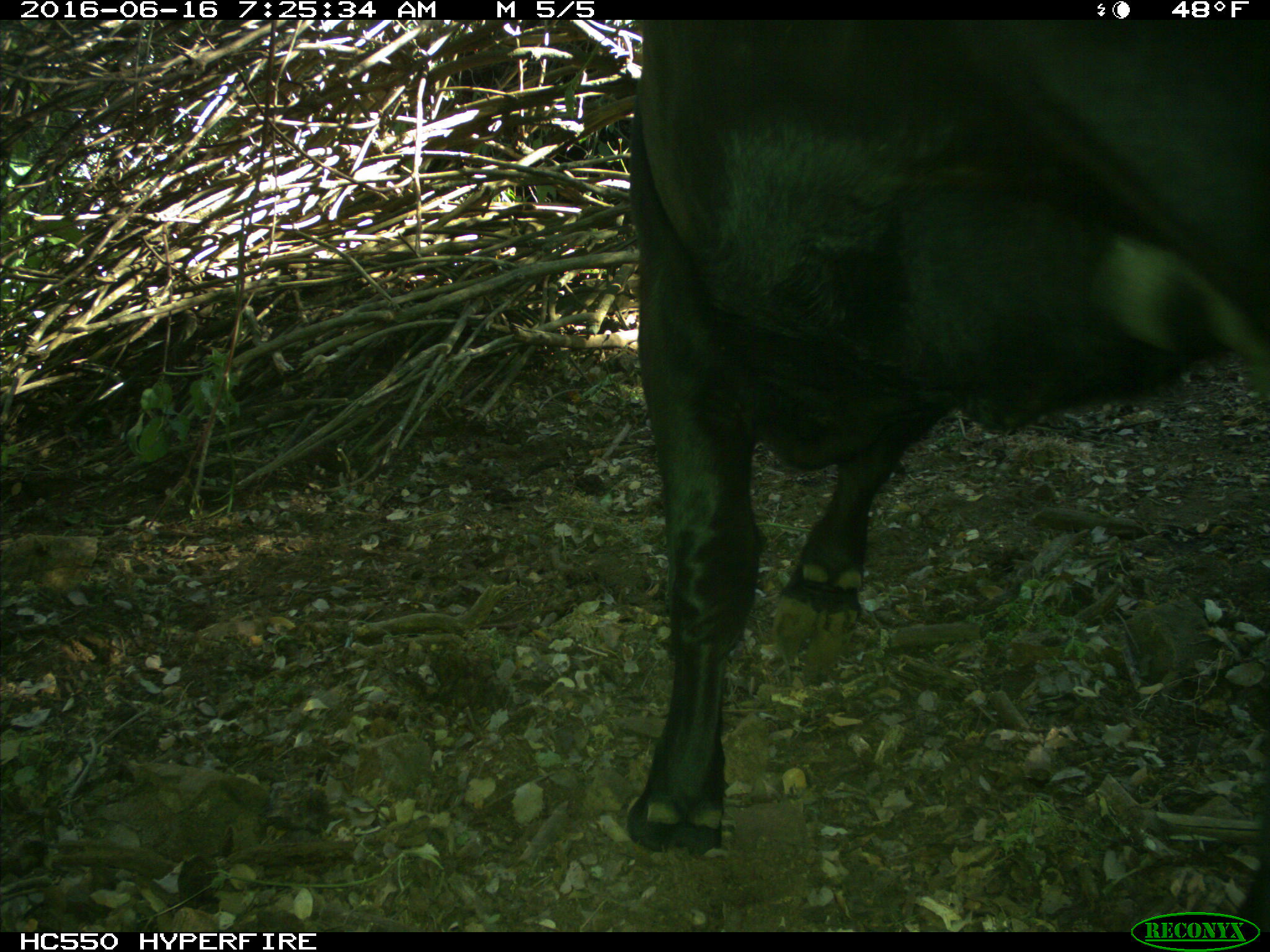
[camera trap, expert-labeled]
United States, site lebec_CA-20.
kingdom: Animalia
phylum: Chordata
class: Mammalia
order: Artiodactyla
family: Bovidae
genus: Bos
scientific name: Bos taurus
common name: domestic cow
Bos taurus (domestic cow).